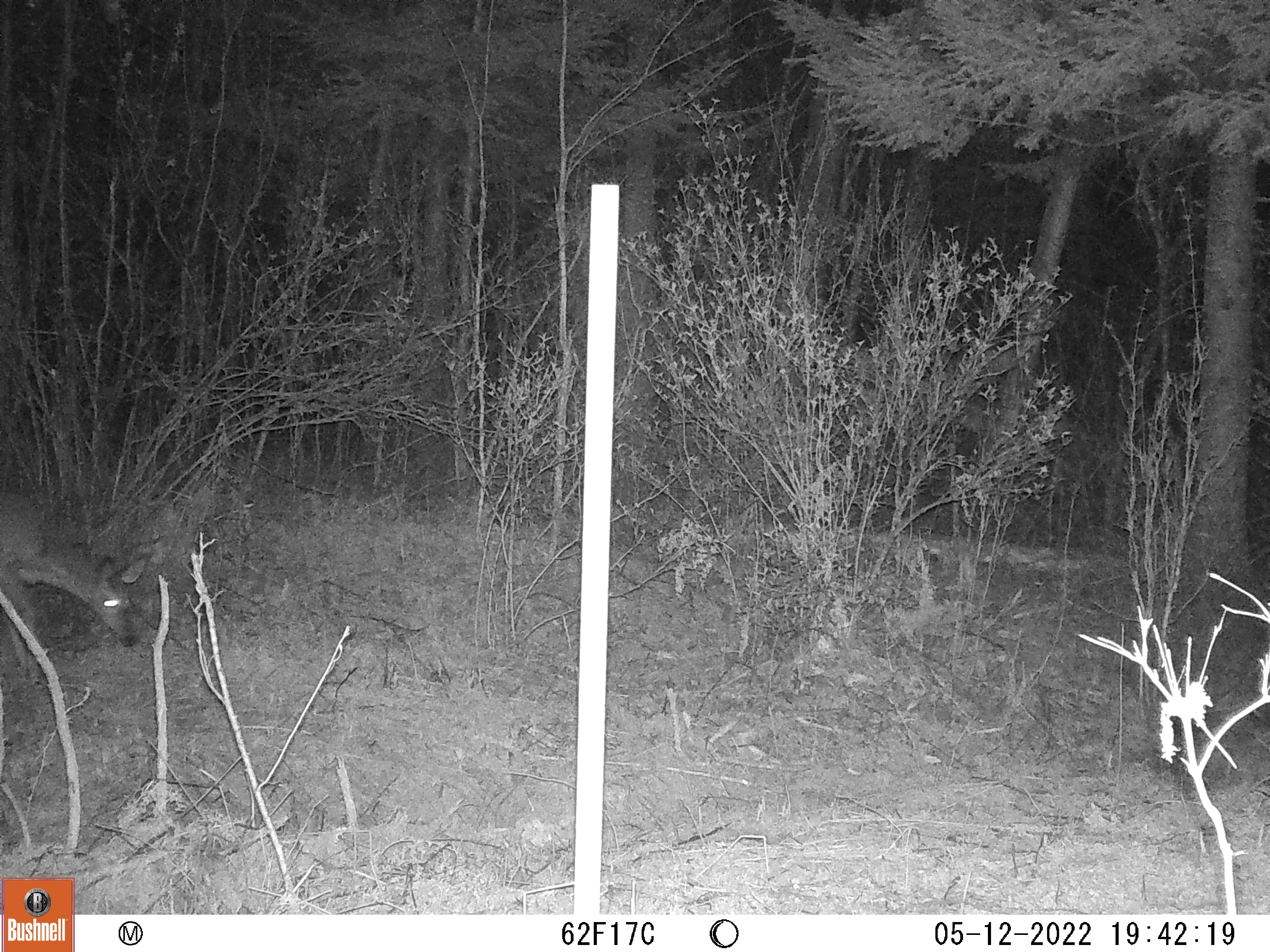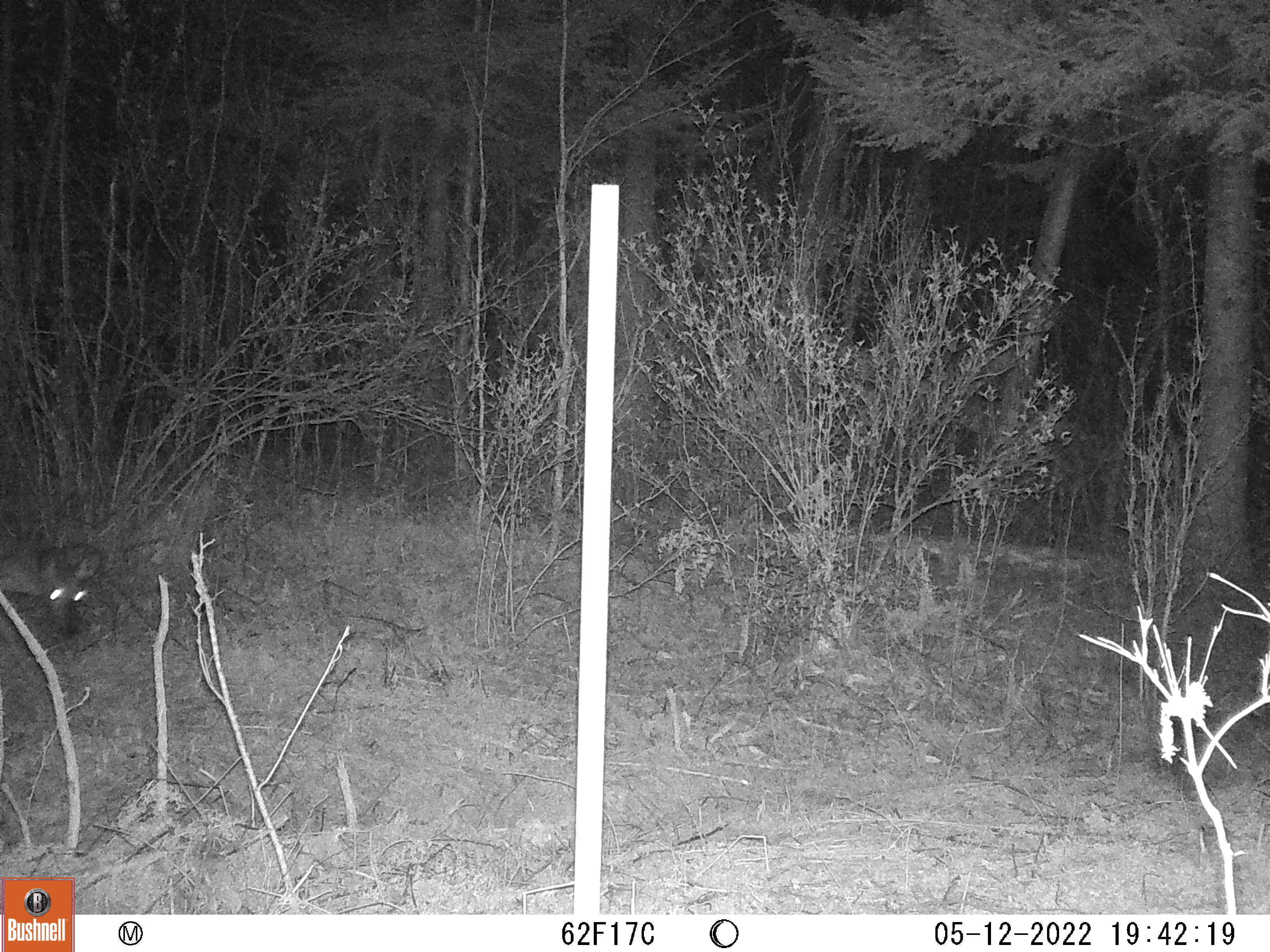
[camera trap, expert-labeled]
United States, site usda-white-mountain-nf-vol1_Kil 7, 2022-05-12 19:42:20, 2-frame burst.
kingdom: Animalia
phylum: Chordata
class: Mammalia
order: Artiodactyla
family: Cervidae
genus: Odocoileus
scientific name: Odocoileus virginianus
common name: white-tailed deer